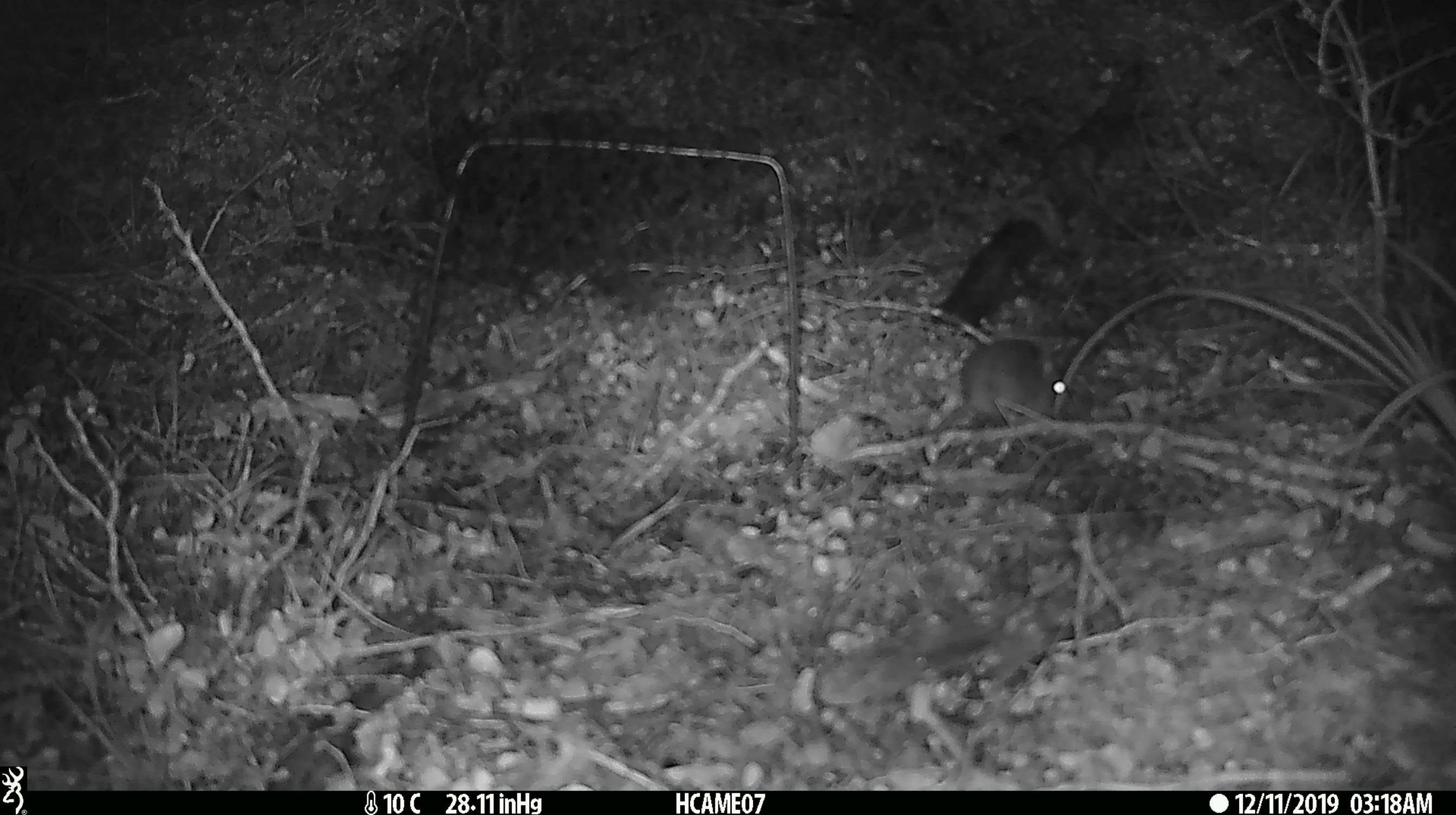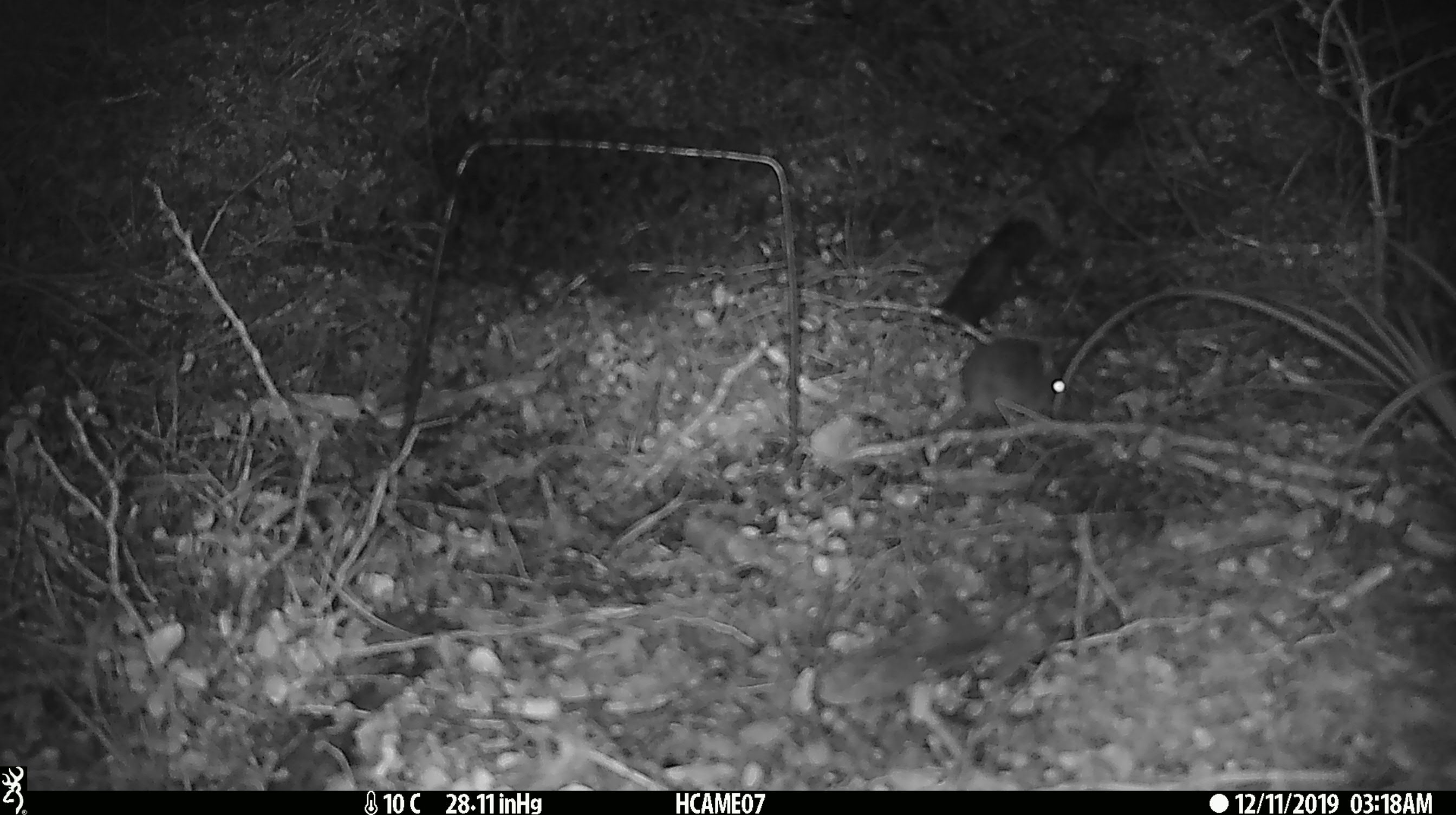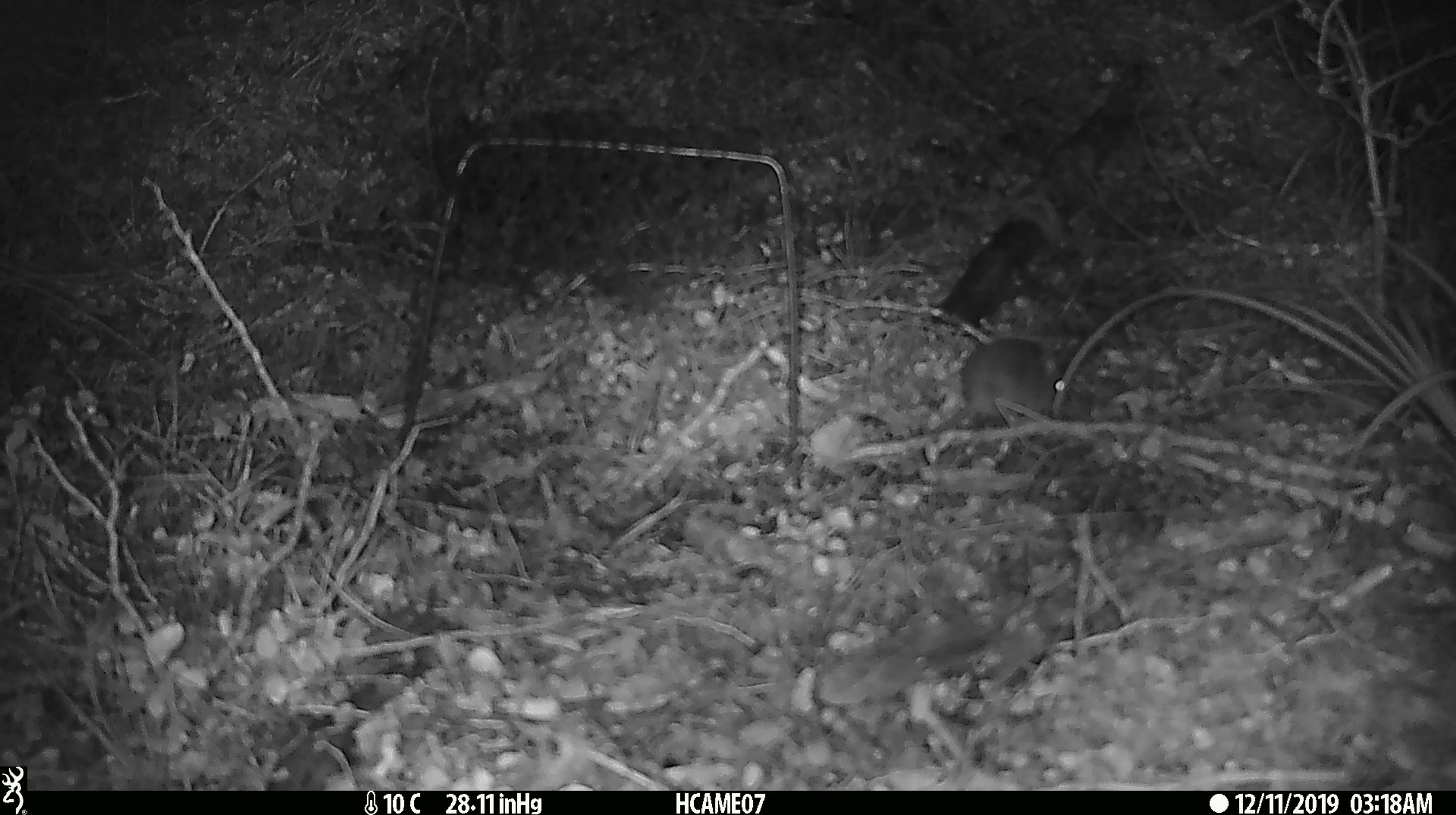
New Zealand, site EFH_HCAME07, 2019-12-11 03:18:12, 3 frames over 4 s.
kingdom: Animalia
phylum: Chordata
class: Mammalia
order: Rodentia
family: Muridae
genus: Mus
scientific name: Mus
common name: mouse